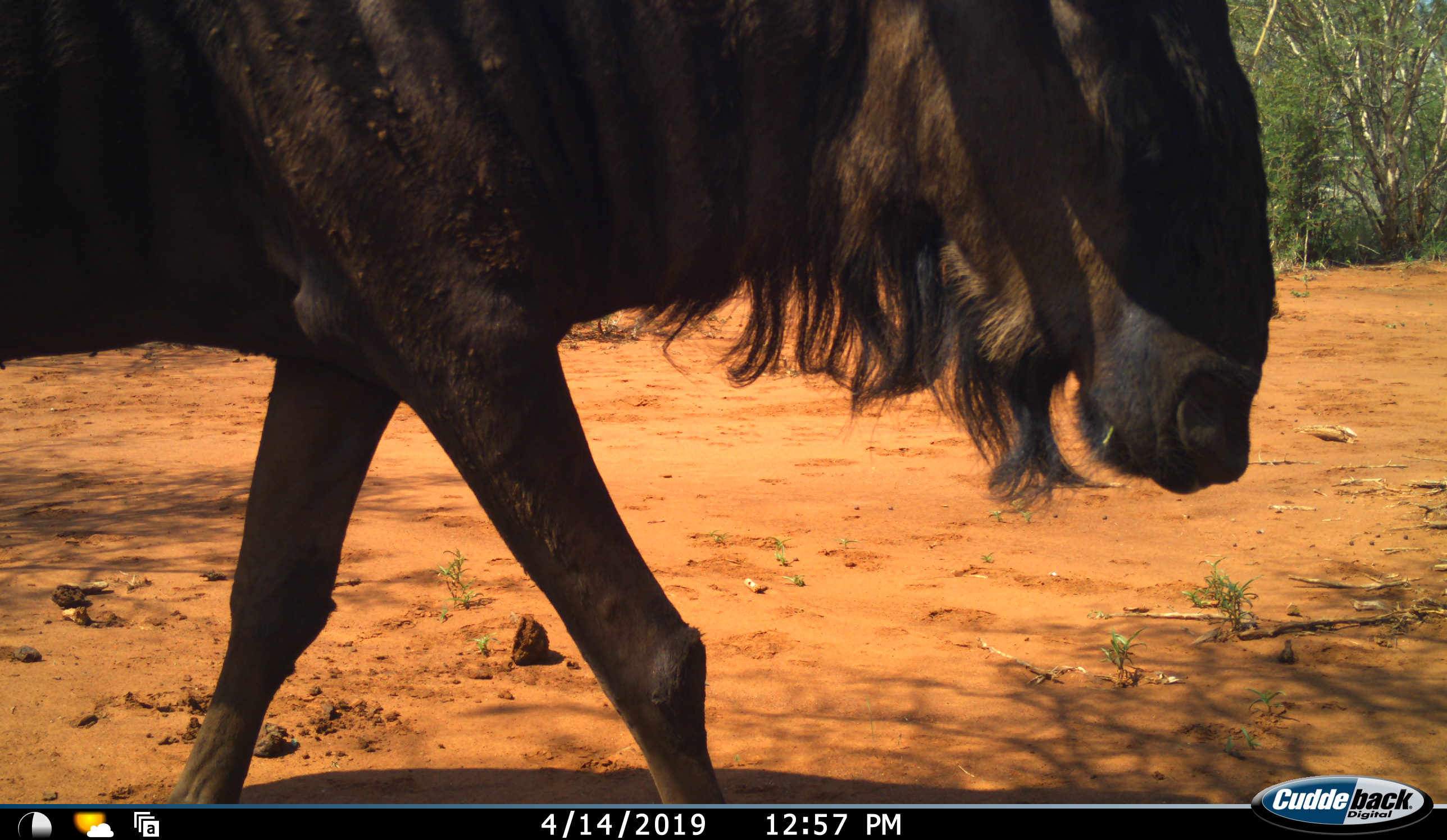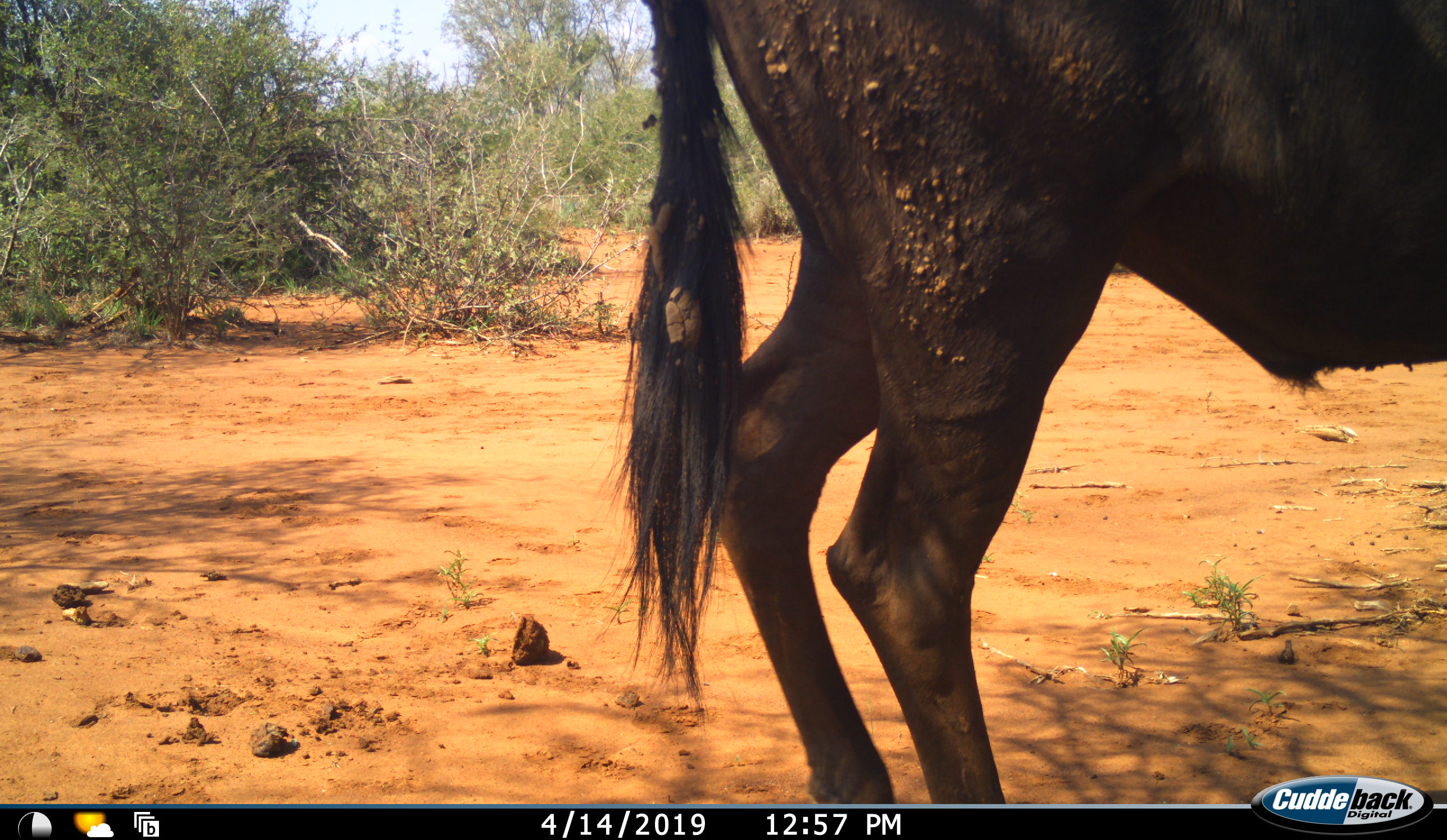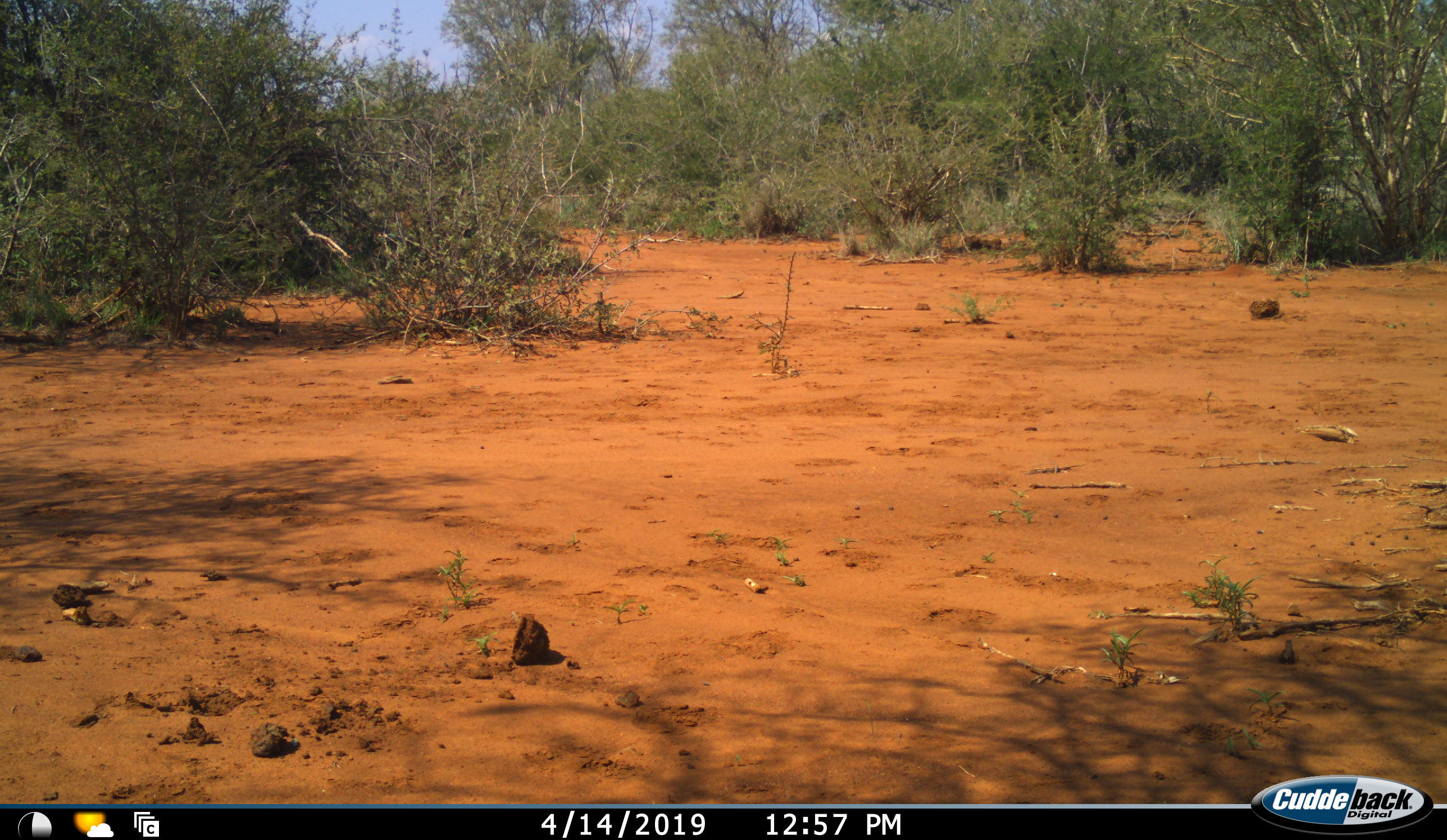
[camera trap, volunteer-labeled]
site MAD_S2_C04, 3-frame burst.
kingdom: Animalia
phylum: Chordata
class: Mammalia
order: Artiodactyla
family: Bovidae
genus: Connochaetes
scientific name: Connochaetes taurinus taurinus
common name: blue wildebeest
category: wildebeestblue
Wildebeestblue (blue wildebeest) (Connochaetes taurinus taurinus), count 1. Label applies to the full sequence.